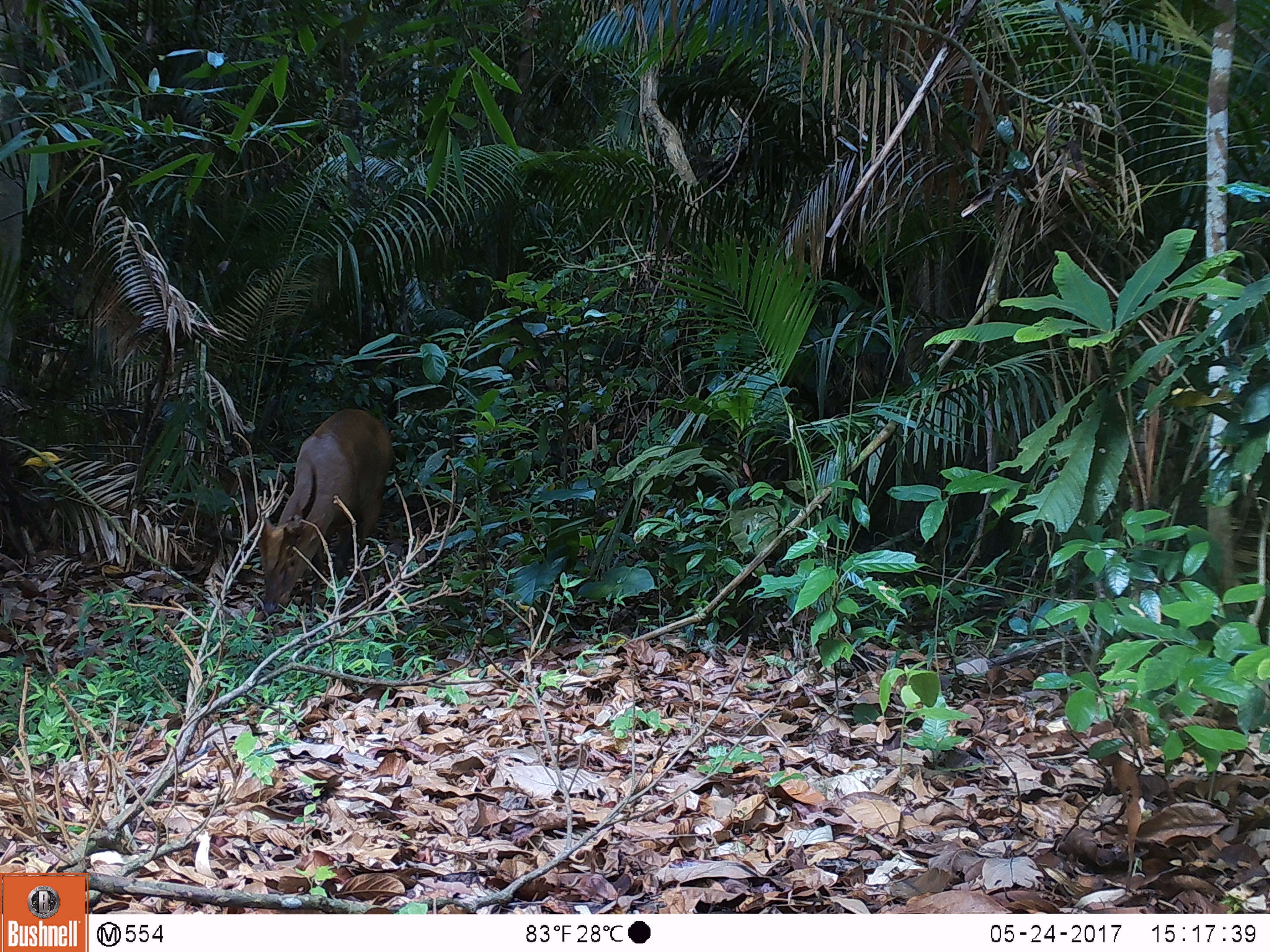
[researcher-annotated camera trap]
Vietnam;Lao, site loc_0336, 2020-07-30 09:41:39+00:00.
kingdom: Animalia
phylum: Chordata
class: Mammalia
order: Artiodactyla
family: Cervidae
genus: Muntiacus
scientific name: Muntiacus vuquangensis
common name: large-antlered muntjac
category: large antlered muntjac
Large antlered muntjac (large-antlered muntjac) (Muntiacus vuquangensis). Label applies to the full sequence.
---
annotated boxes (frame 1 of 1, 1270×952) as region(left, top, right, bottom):
large antlered muntjac: region(257, 408, 394, 614)